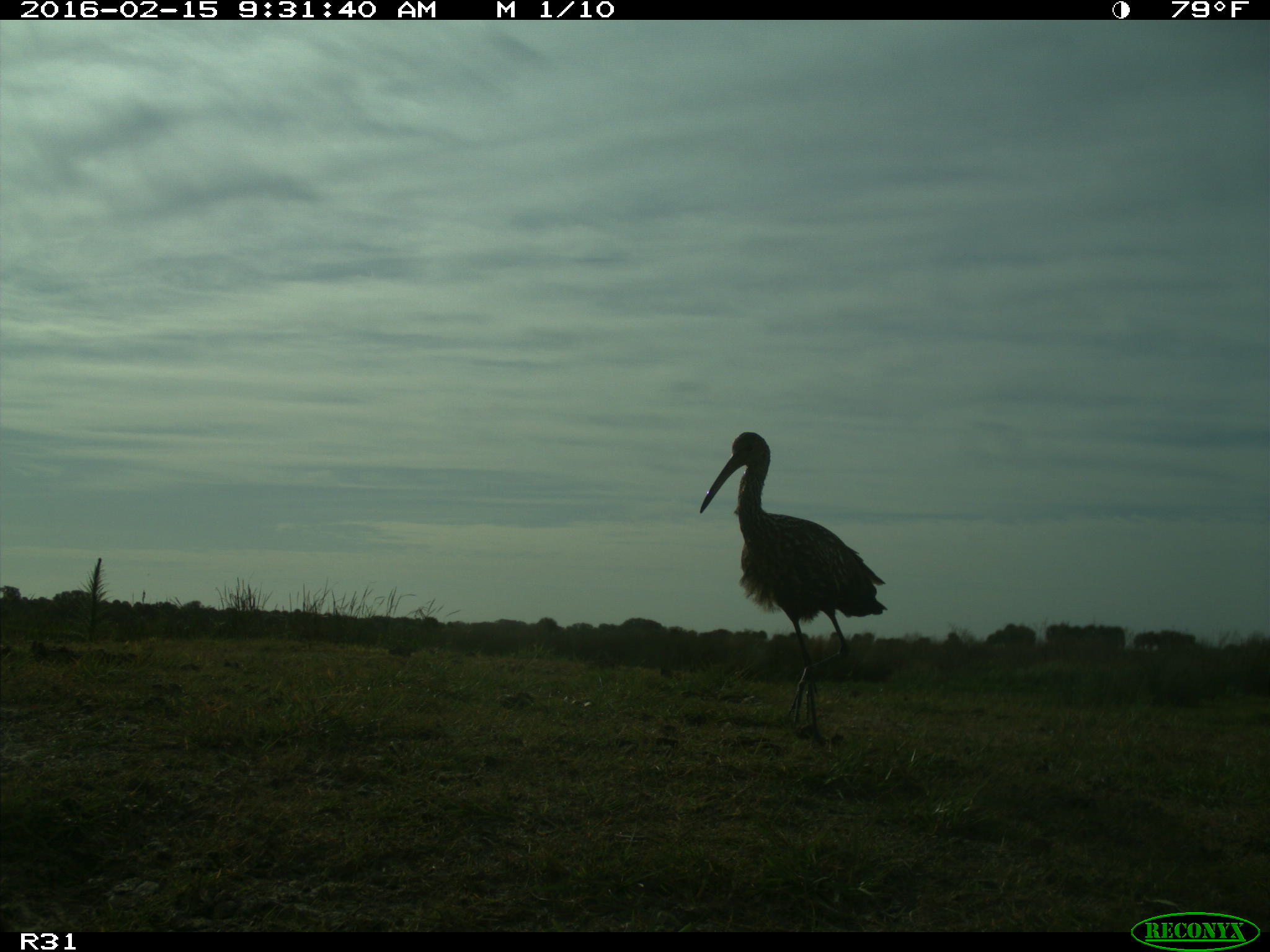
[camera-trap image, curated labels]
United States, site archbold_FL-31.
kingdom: Animalia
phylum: Chordata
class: Aves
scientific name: Aves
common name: birds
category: unidentified bird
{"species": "unidentified bird (birds) (Aves)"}